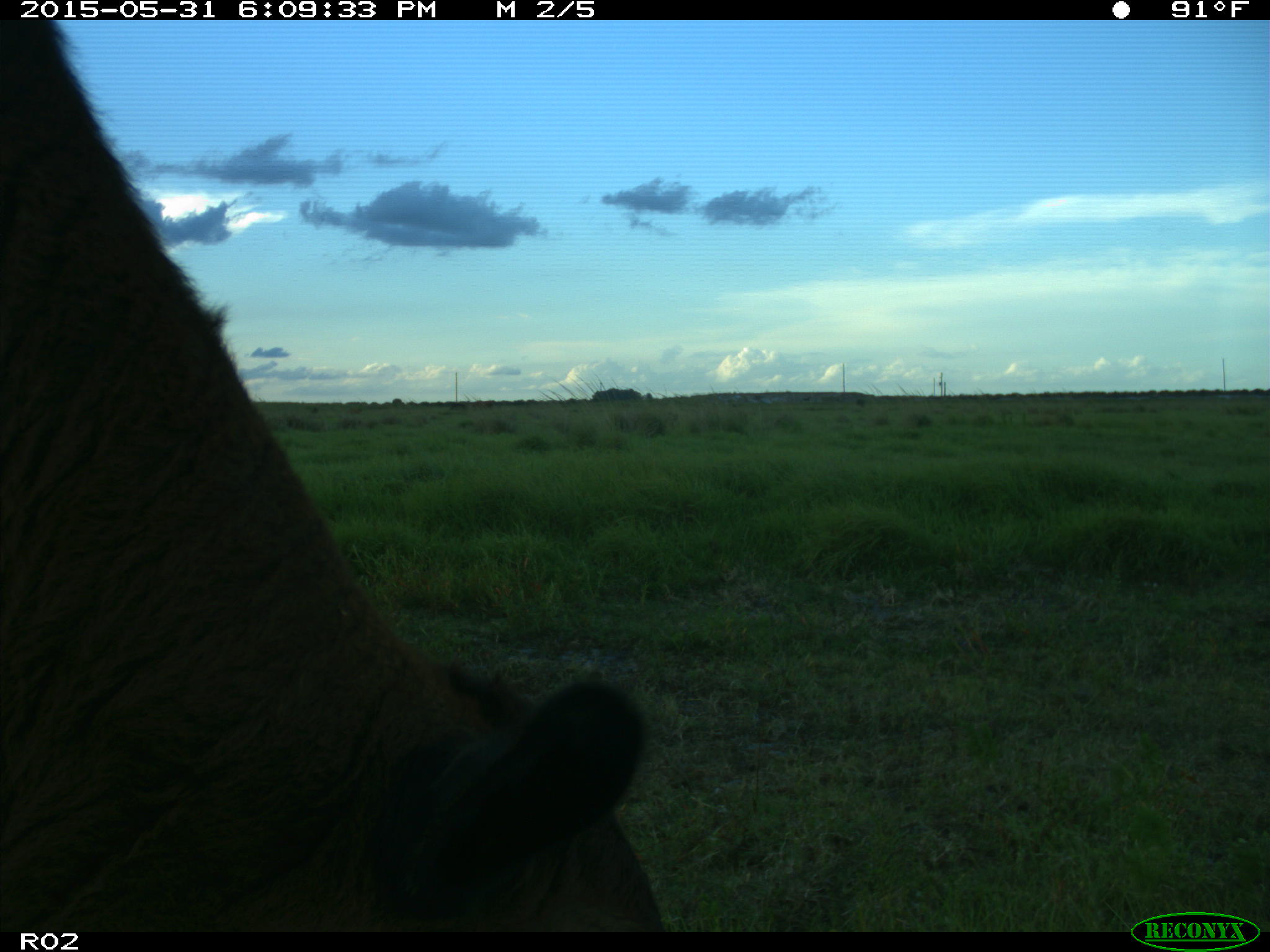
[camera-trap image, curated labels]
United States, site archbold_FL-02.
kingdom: Animalia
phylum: Chordata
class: Mammalia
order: Artiodactyla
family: Bovidae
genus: Bos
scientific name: Bos taurus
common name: domestic cow